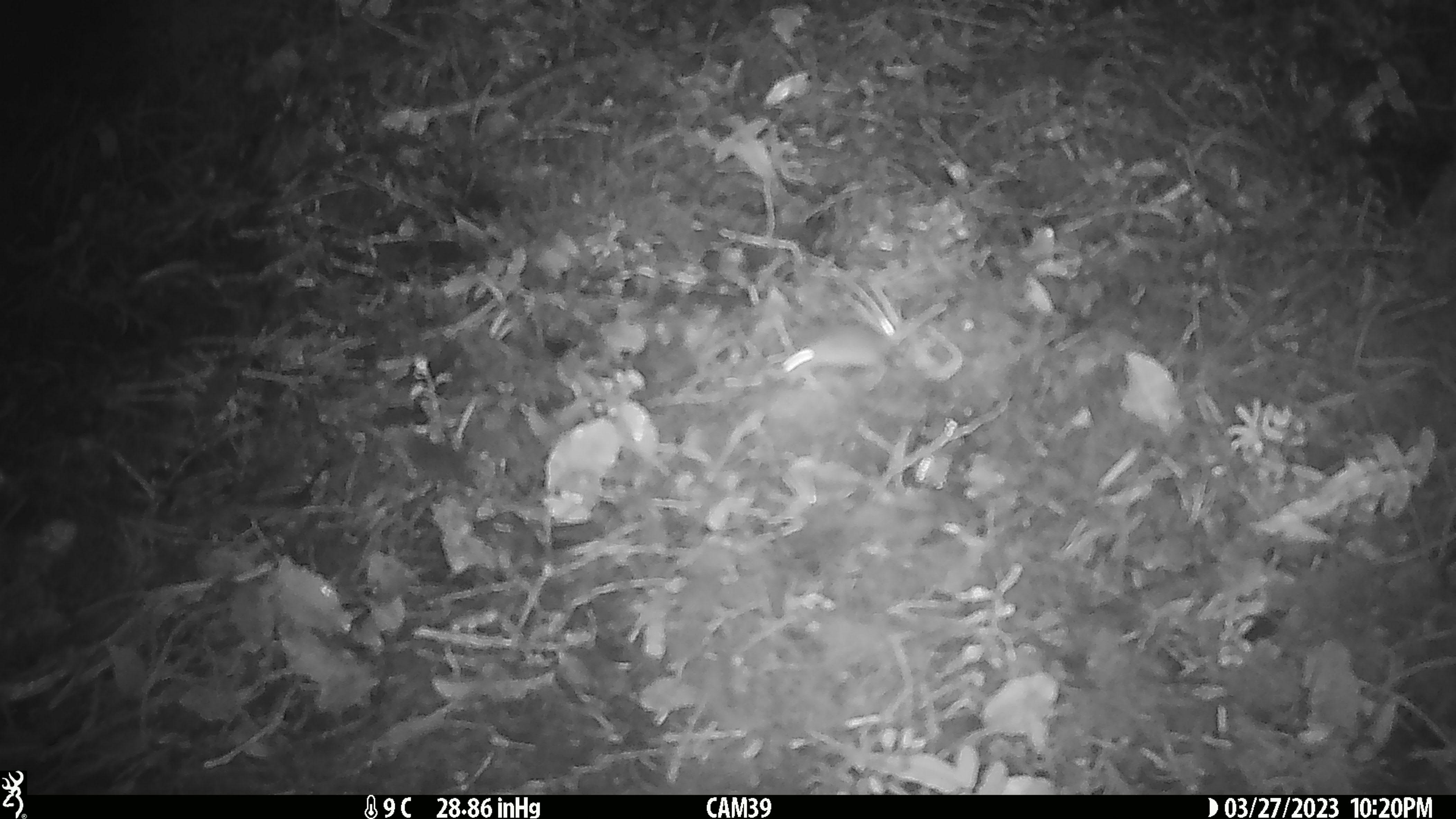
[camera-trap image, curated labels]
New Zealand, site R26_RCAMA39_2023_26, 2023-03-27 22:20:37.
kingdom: Animalia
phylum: Chordata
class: Mammalia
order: Rodentia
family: Muridae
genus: Mus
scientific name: Mus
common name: mouse